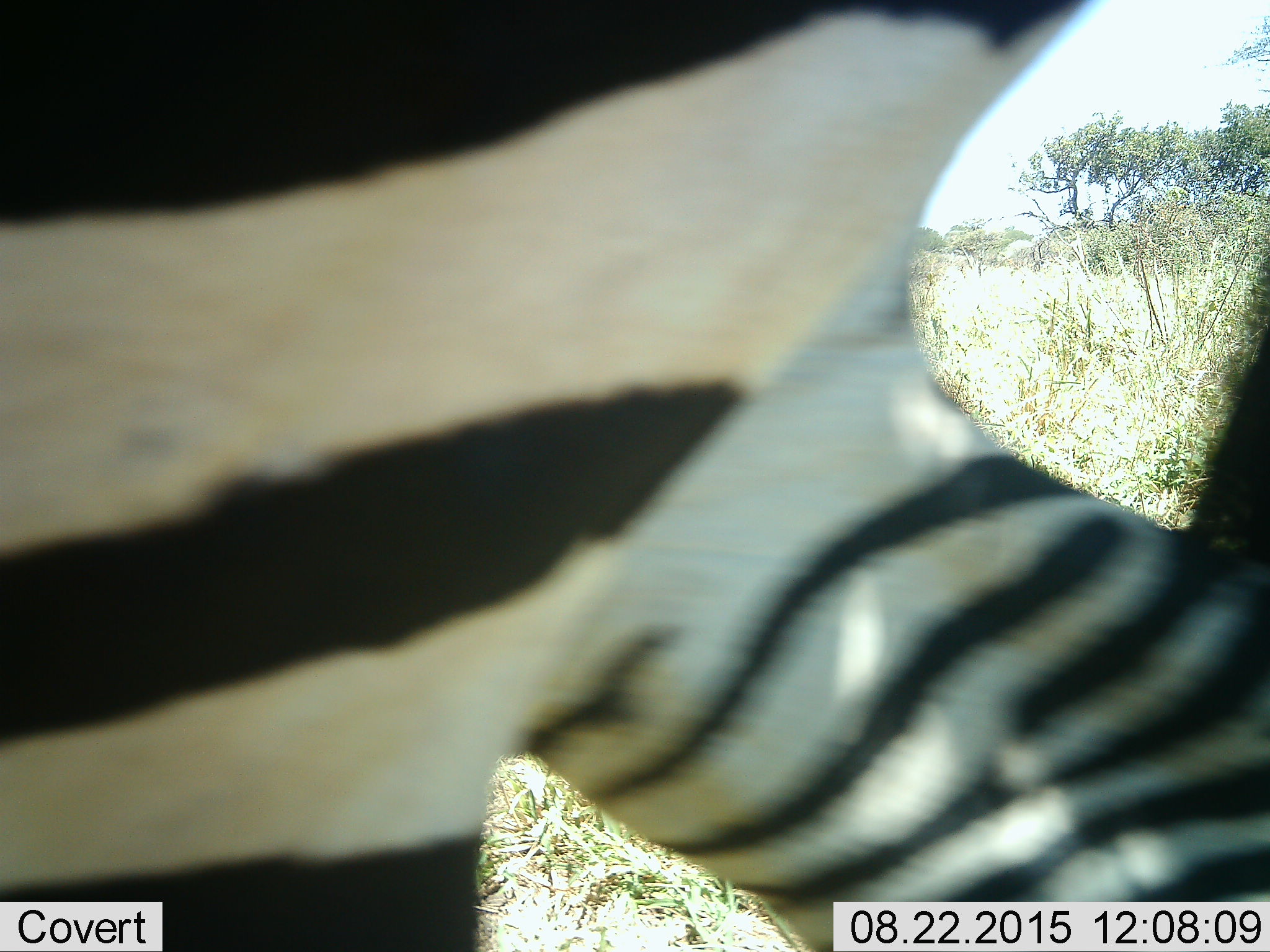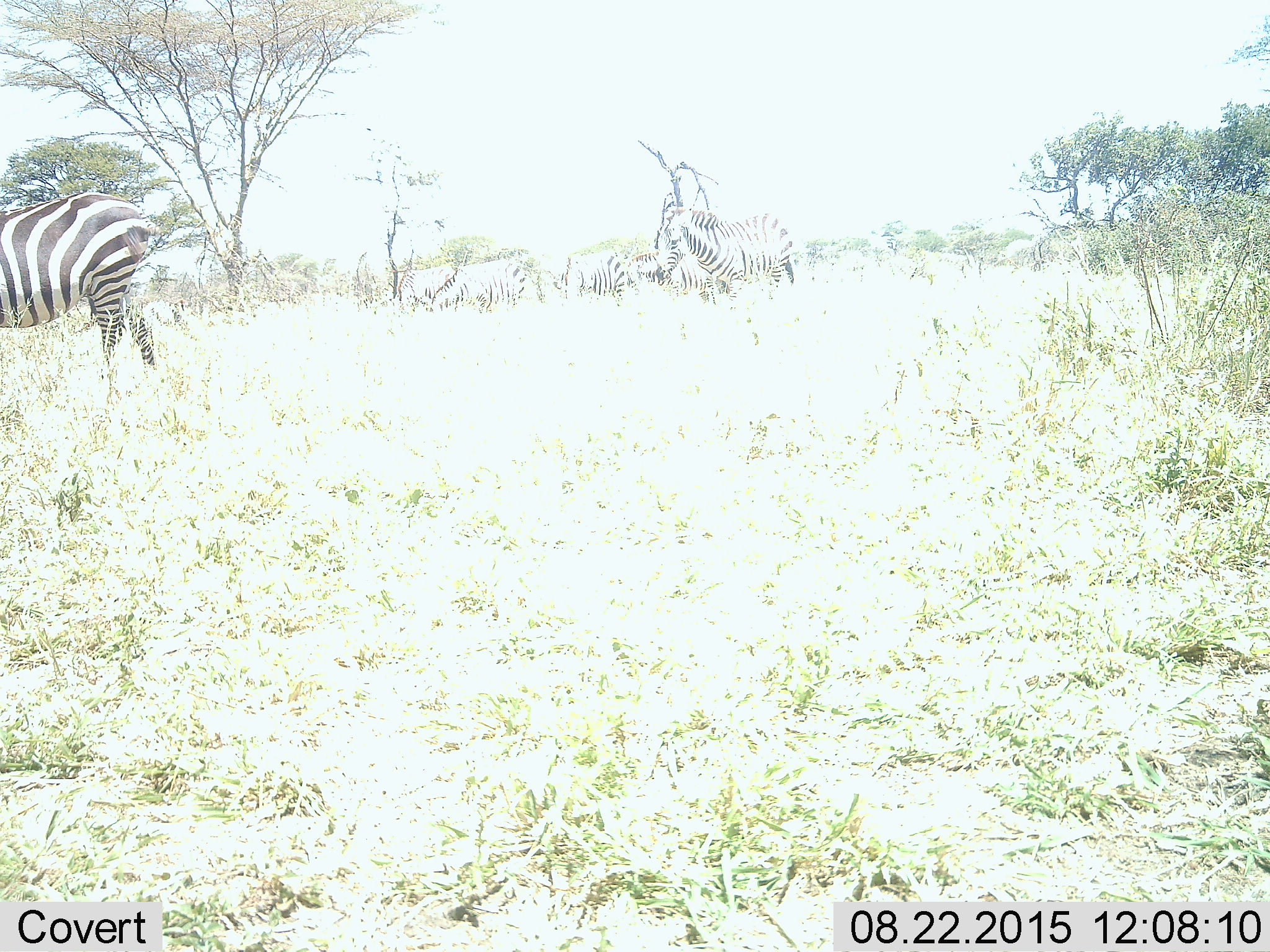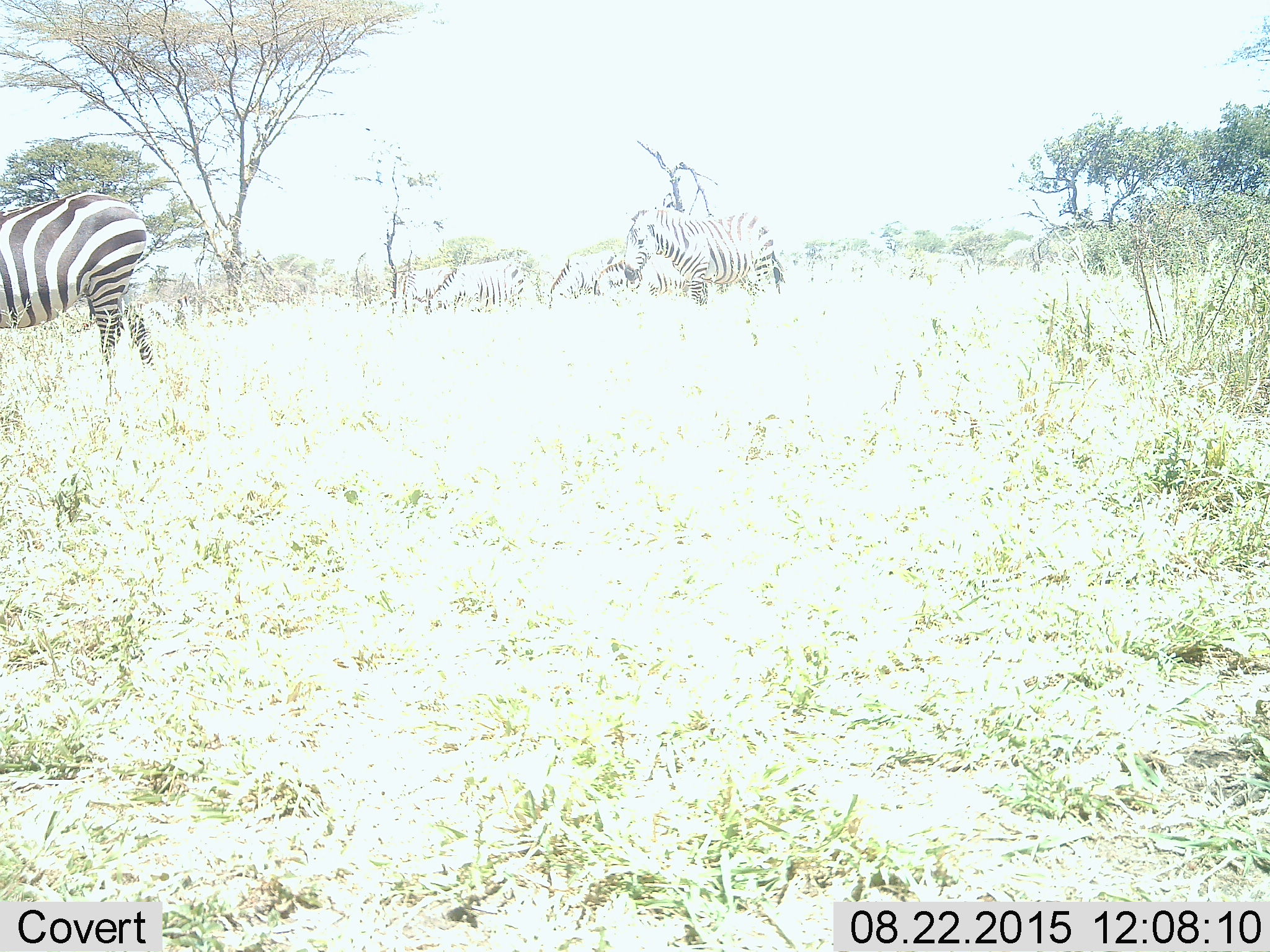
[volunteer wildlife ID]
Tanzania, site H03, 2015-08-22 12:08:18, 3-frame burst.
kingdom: Animalia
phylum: Chordata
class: Mammalia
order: Perissodactyla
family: Equidae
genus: Equus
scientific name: Equus quagga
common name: plains zebra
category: zebra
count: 7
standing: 70%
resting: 0%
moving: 80%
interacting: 0%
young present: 10%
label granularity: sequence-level